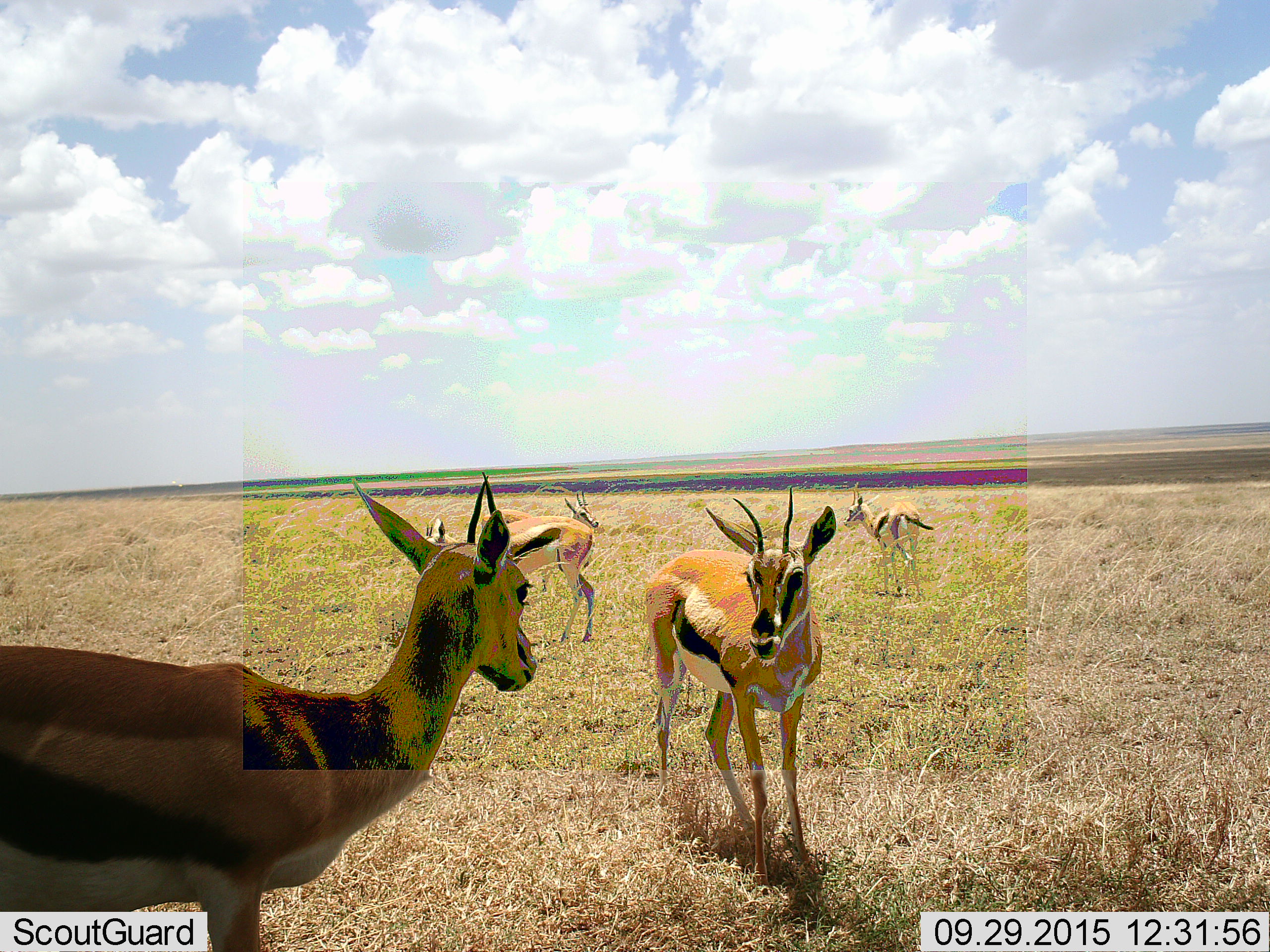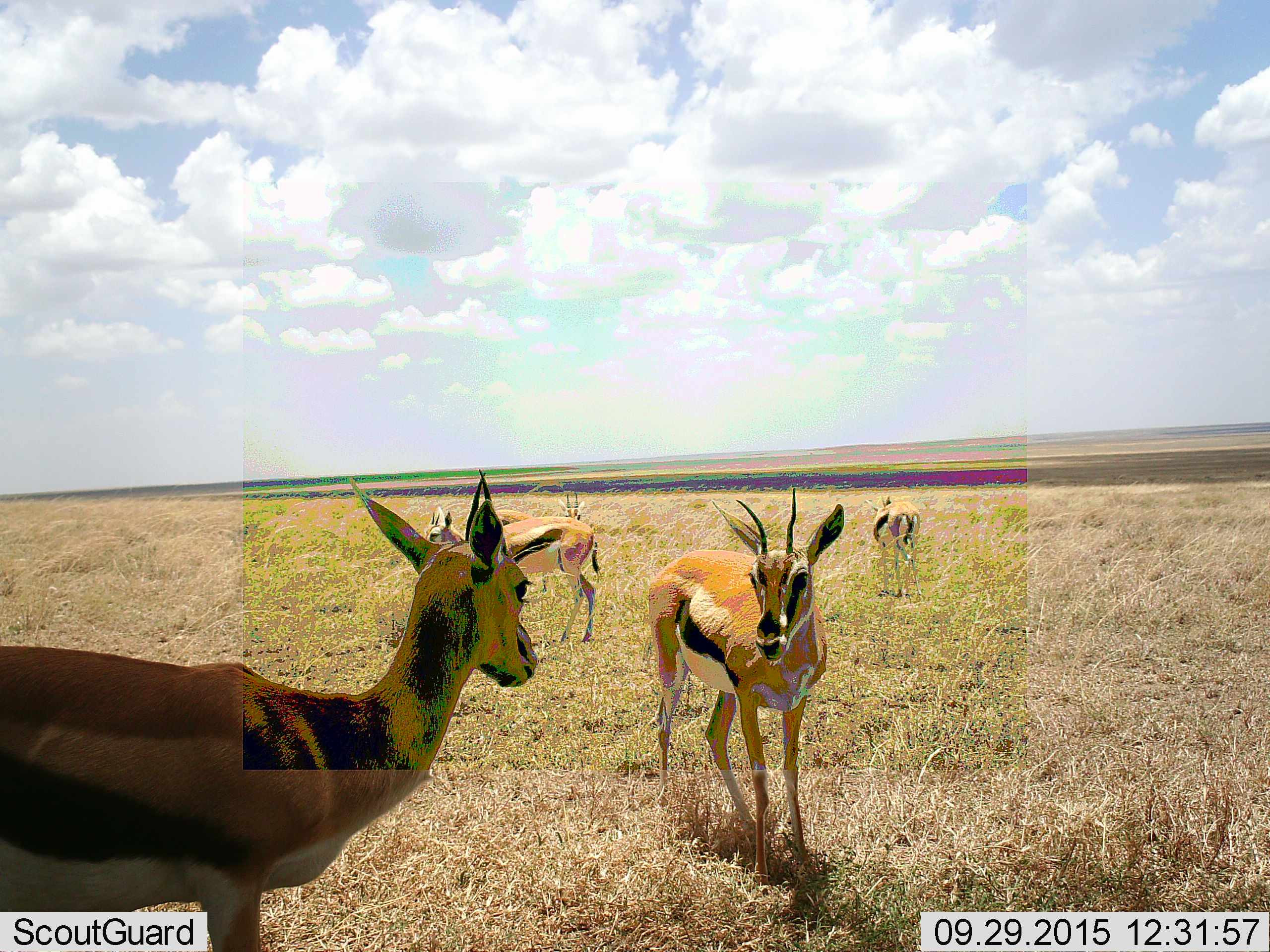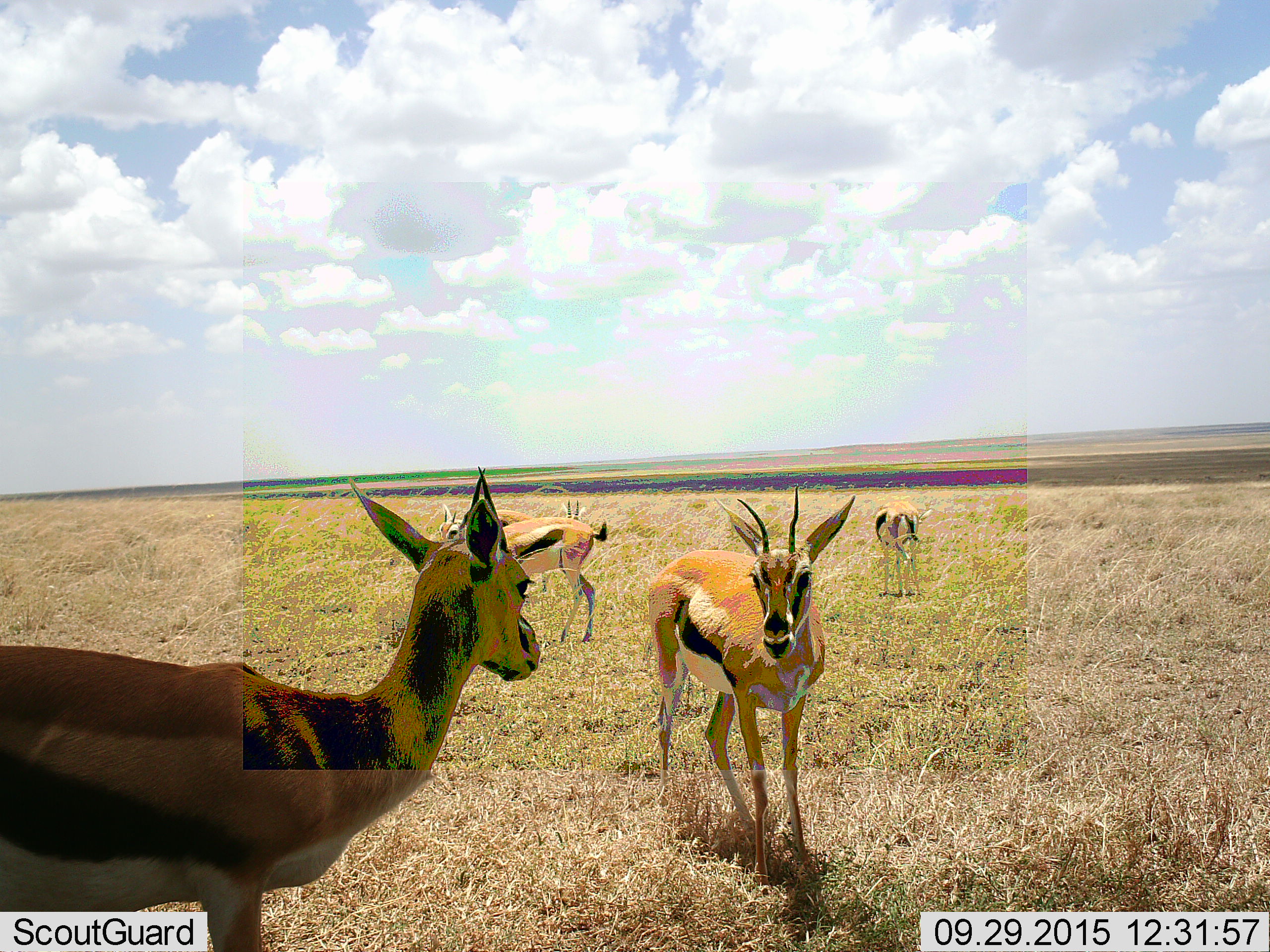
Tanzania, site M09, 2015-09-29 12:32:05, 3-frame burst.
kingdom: Animalia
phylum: Chordata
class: Mammalia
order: Artiodactyla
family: Bovidae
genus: Eudorcas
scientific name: Eudorcas thomsonii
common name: thomson's gazelle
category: gazellethomsons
Gazellethomsons (thomson's gazelle) (Eudorcas thomsonii), count 5. Behavior (volunteer vote fractions): standing 100%, resting 0%, moving 0%, interacting 0%. Young present (vote fraction): 0%. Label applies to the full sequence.